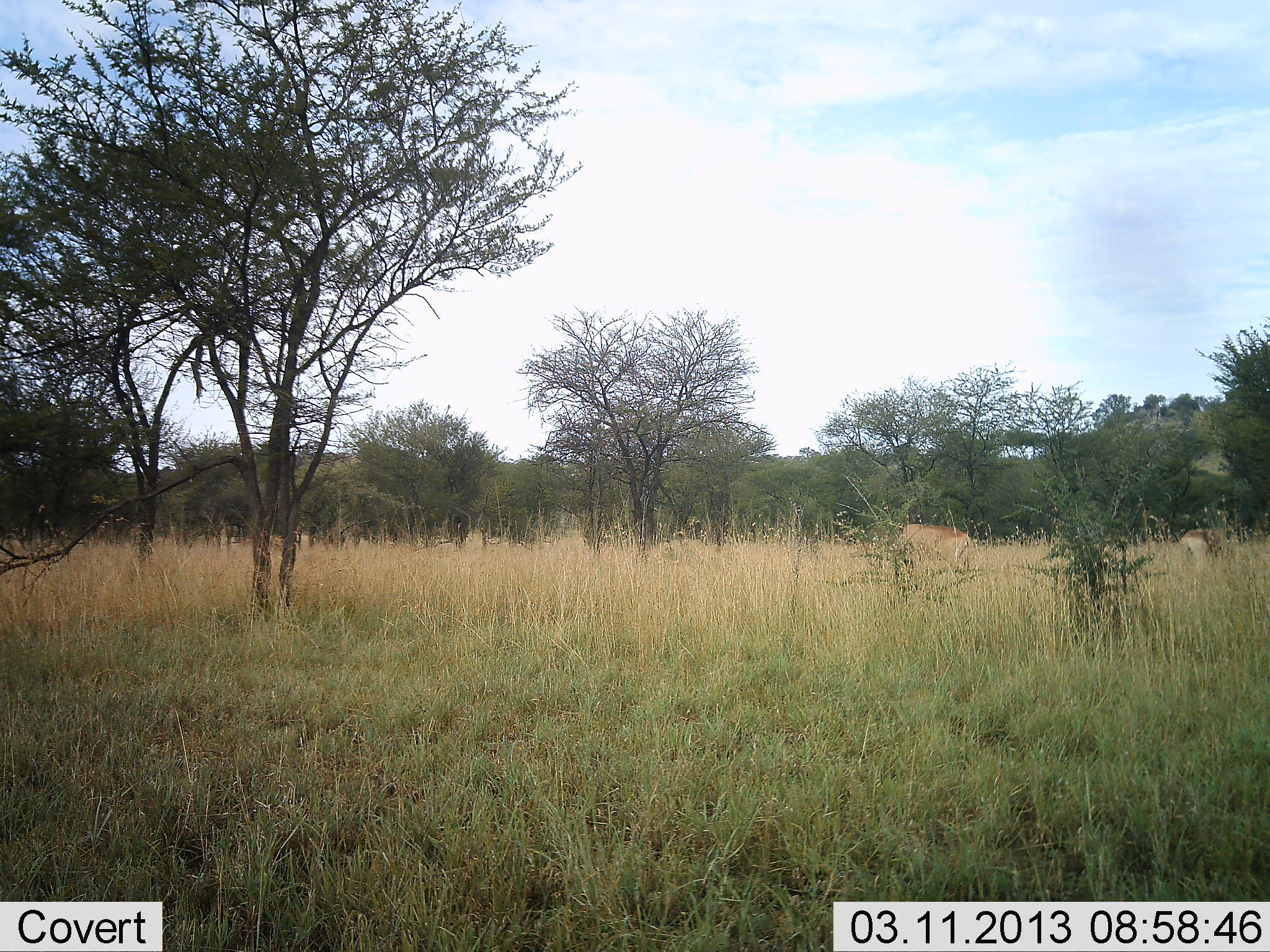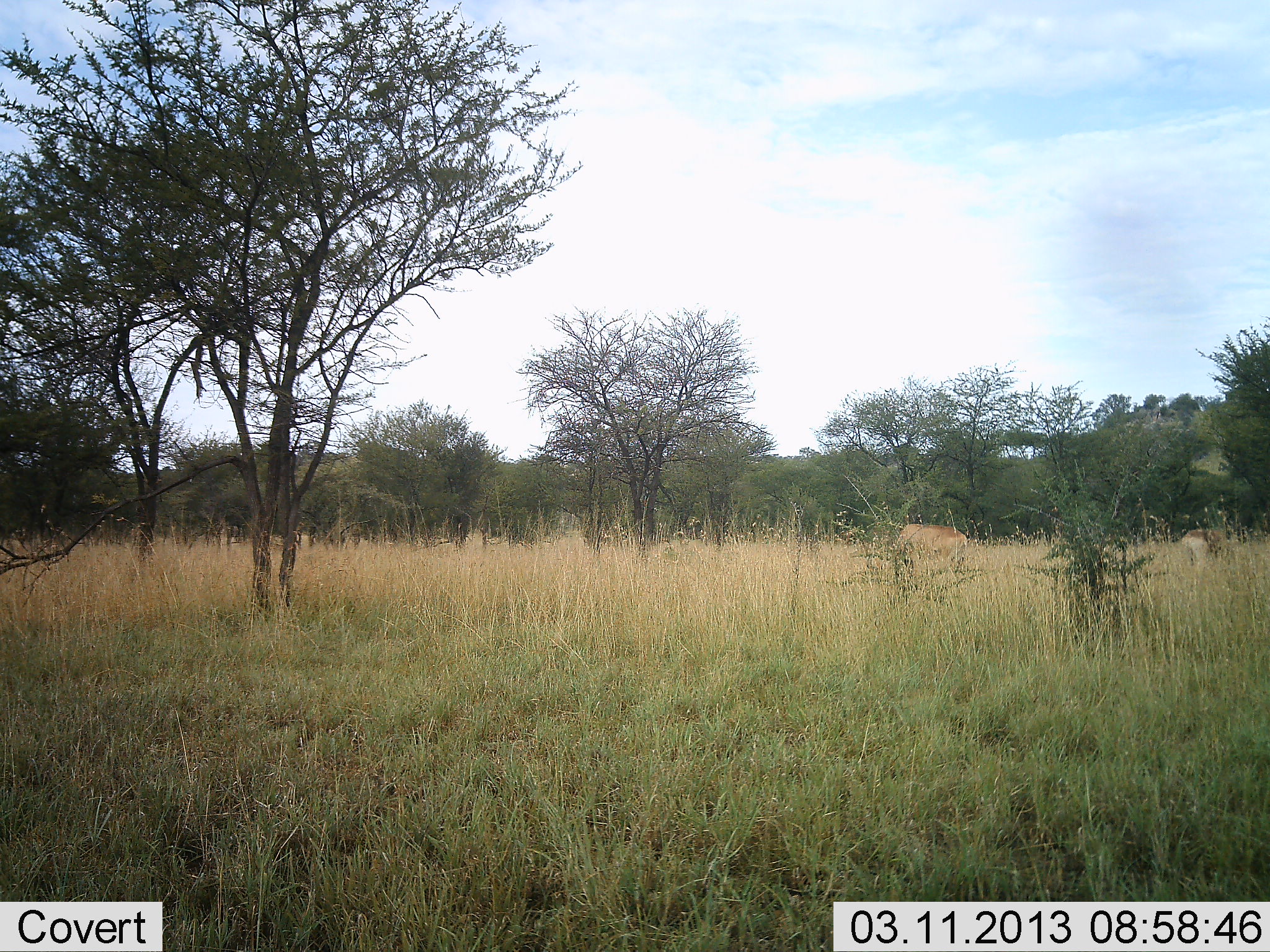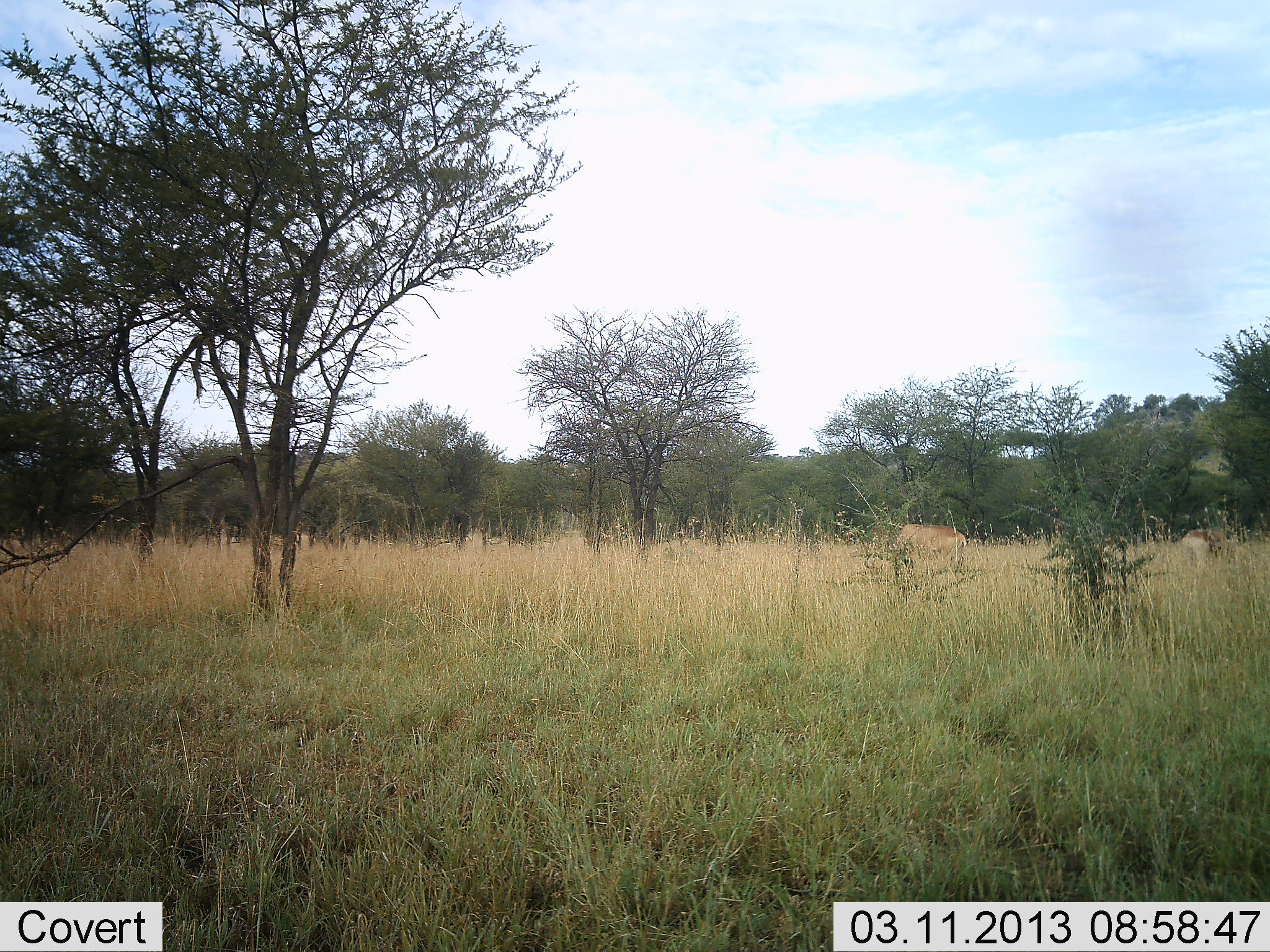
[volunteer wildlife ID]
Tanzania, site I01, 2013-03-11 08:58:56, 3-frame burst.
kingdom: Animalia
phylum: Chordata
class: Mammalia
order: Artiodactyla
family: Bovidae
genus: Alcelaphus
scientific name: Alcelaphus buselaphus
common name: hartebeest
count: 2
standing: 14%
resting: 0%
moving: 0%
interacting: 0%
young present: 0%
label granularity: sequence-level